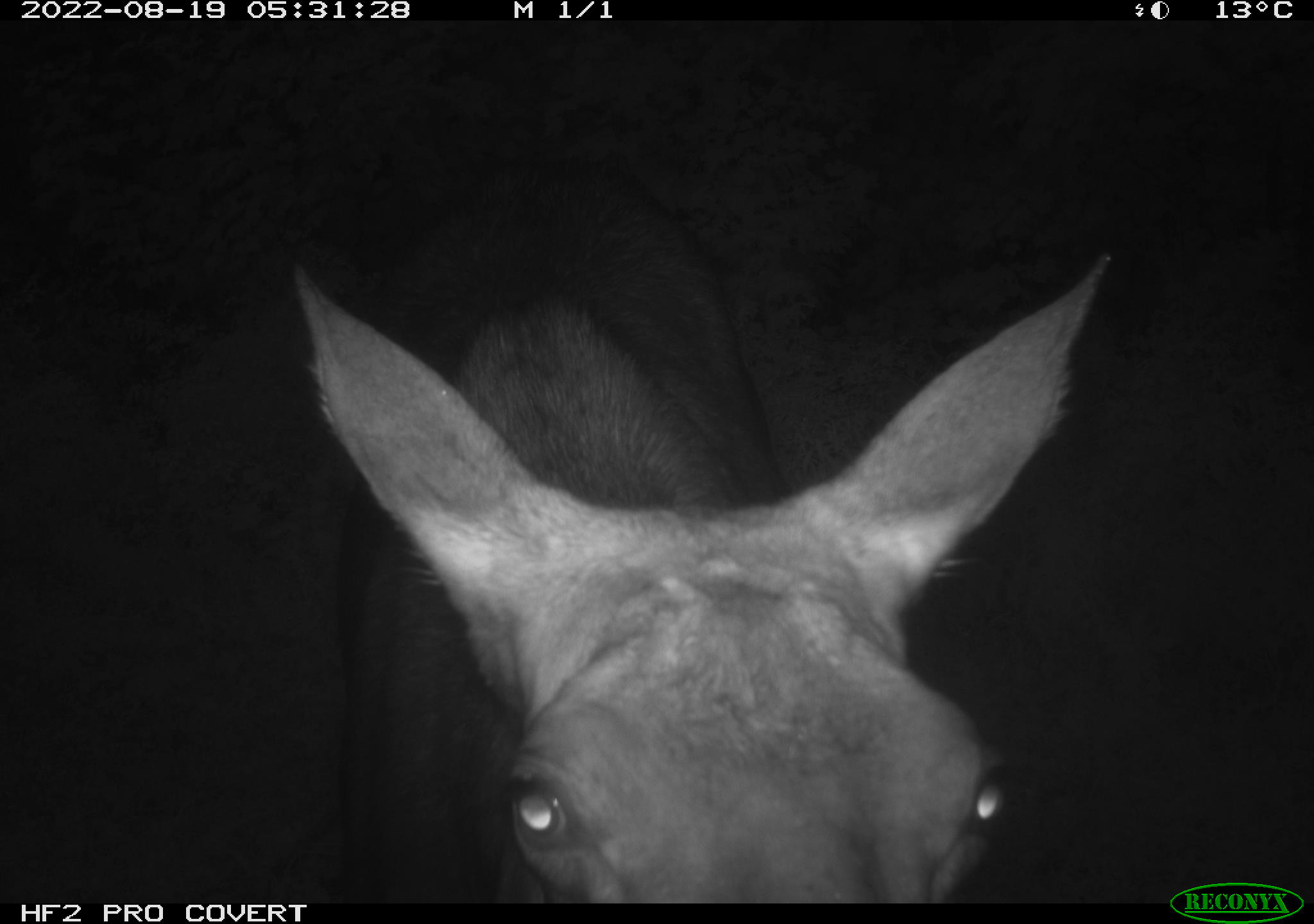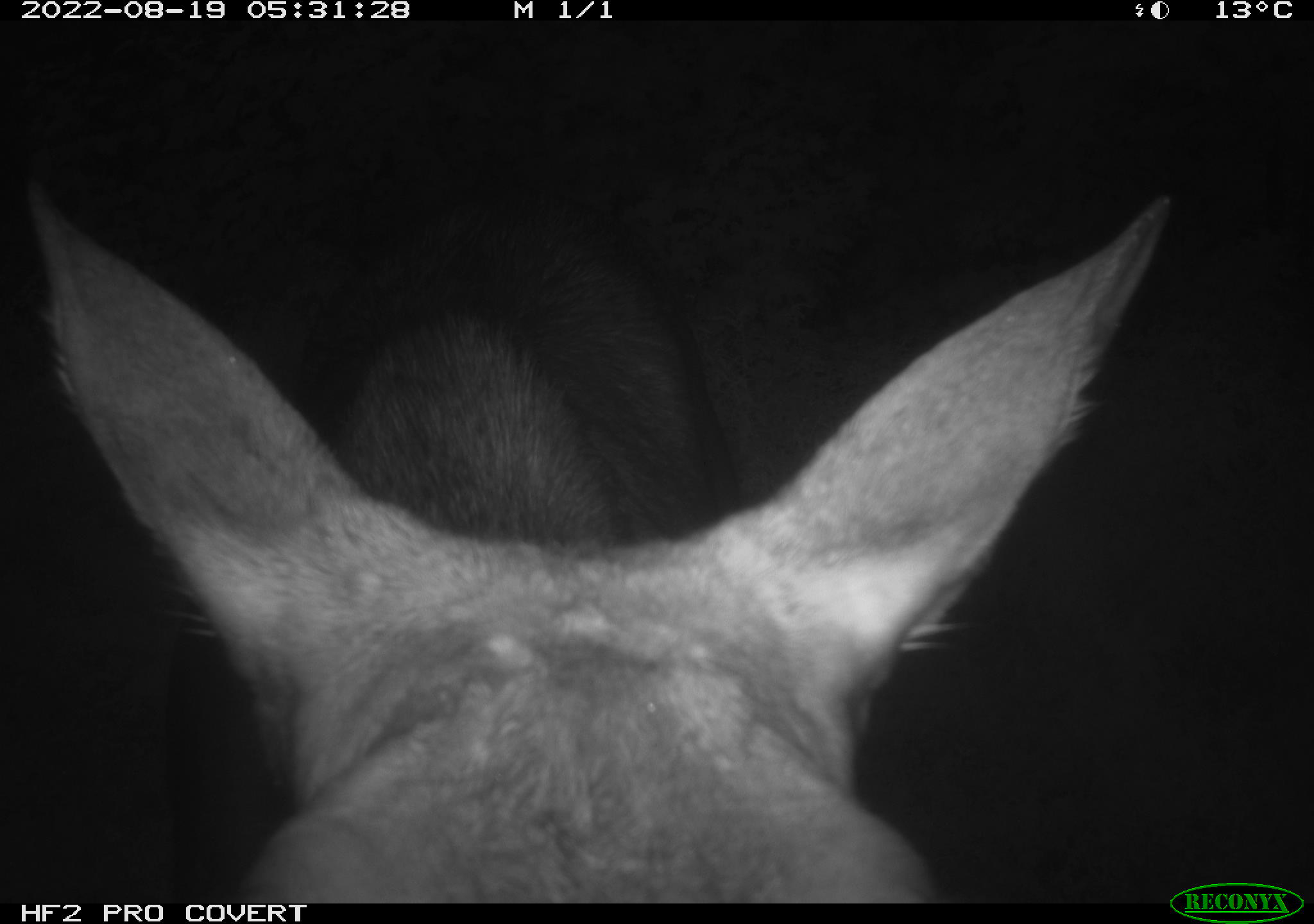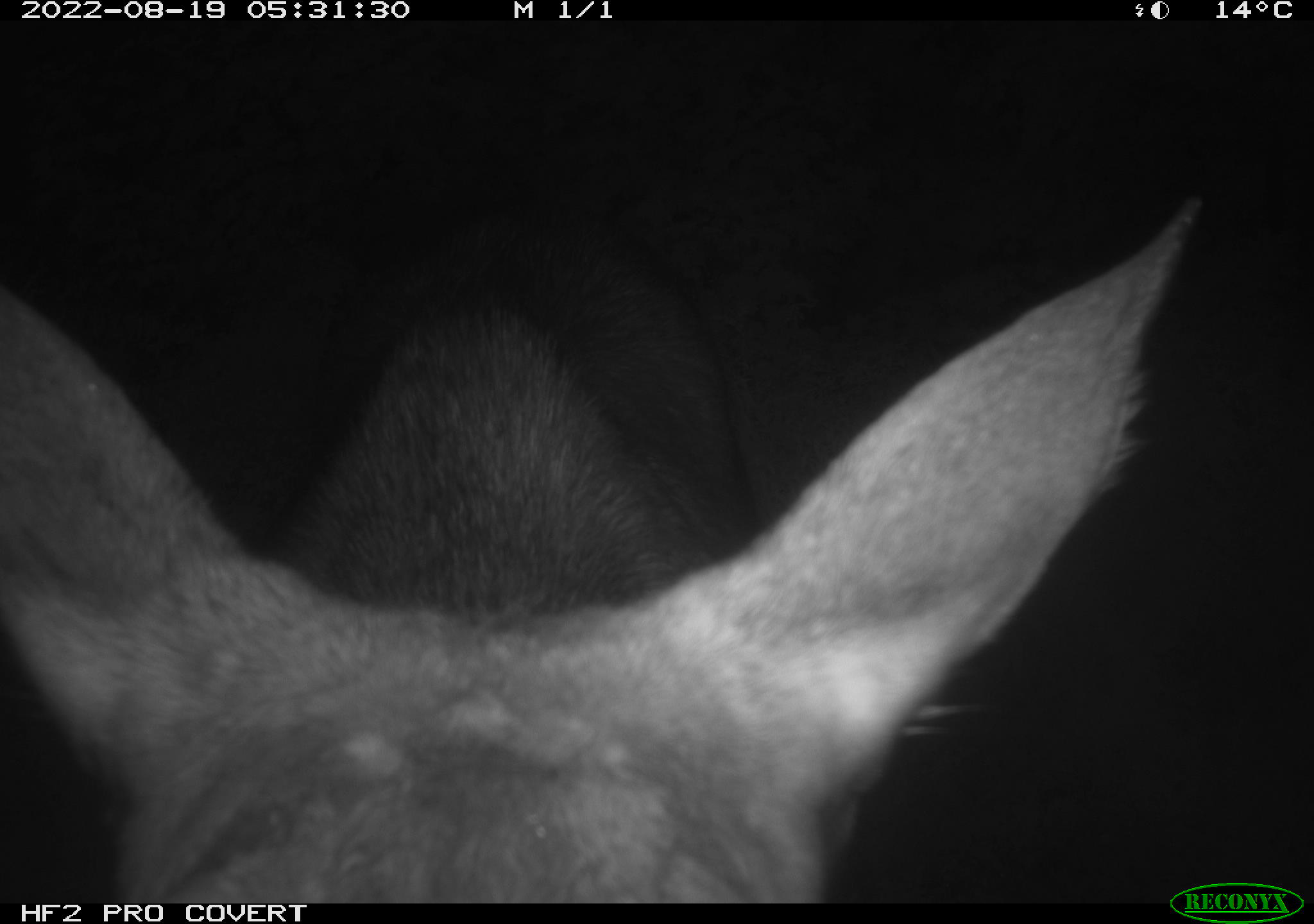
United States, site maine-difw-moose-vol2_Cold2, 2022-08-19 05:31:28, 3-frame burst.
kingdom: Animalia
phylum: Chordata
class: Mammalia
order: Artiodactyla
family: Cervidae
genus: Alces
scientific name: Alces alces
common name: moose